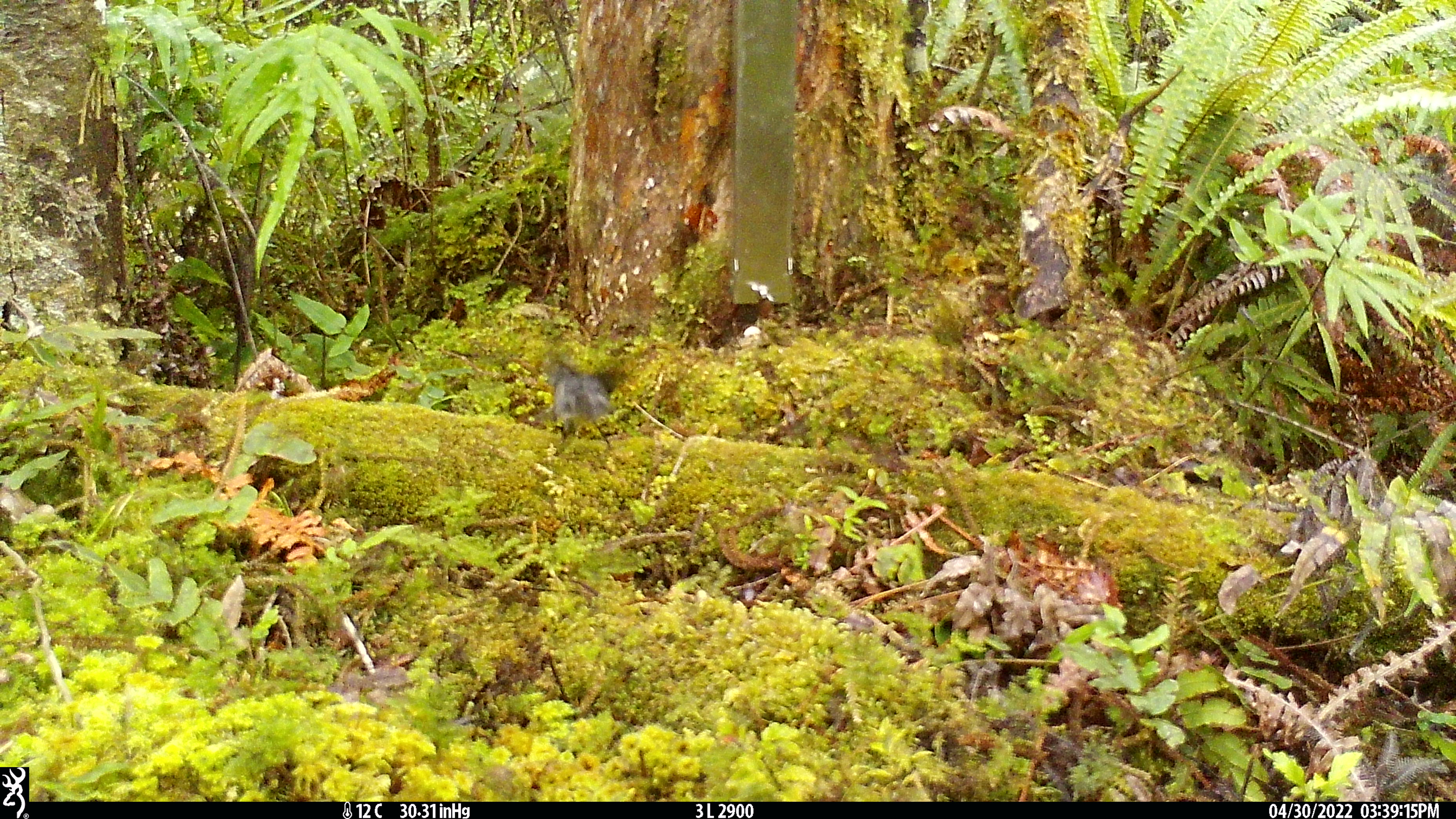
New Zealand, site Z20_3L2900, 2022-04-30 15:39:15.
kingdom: Animalia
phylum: Chordata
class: Aves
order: Passeriformes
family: Petroicidae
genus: Petroica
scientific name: Petroica macrocephala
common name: tomtit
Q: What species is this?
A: Tomtit (Petroica macrocephala).